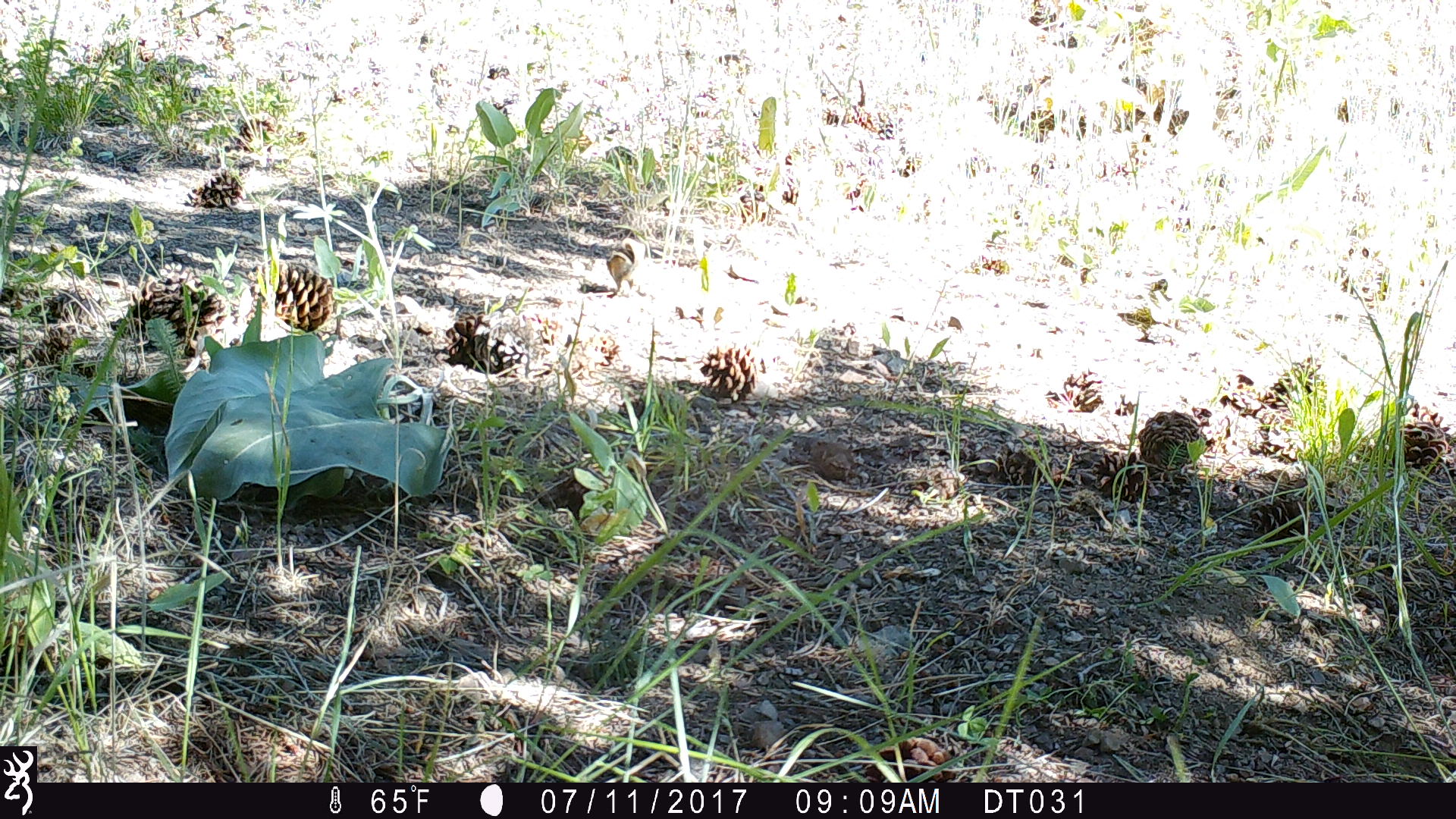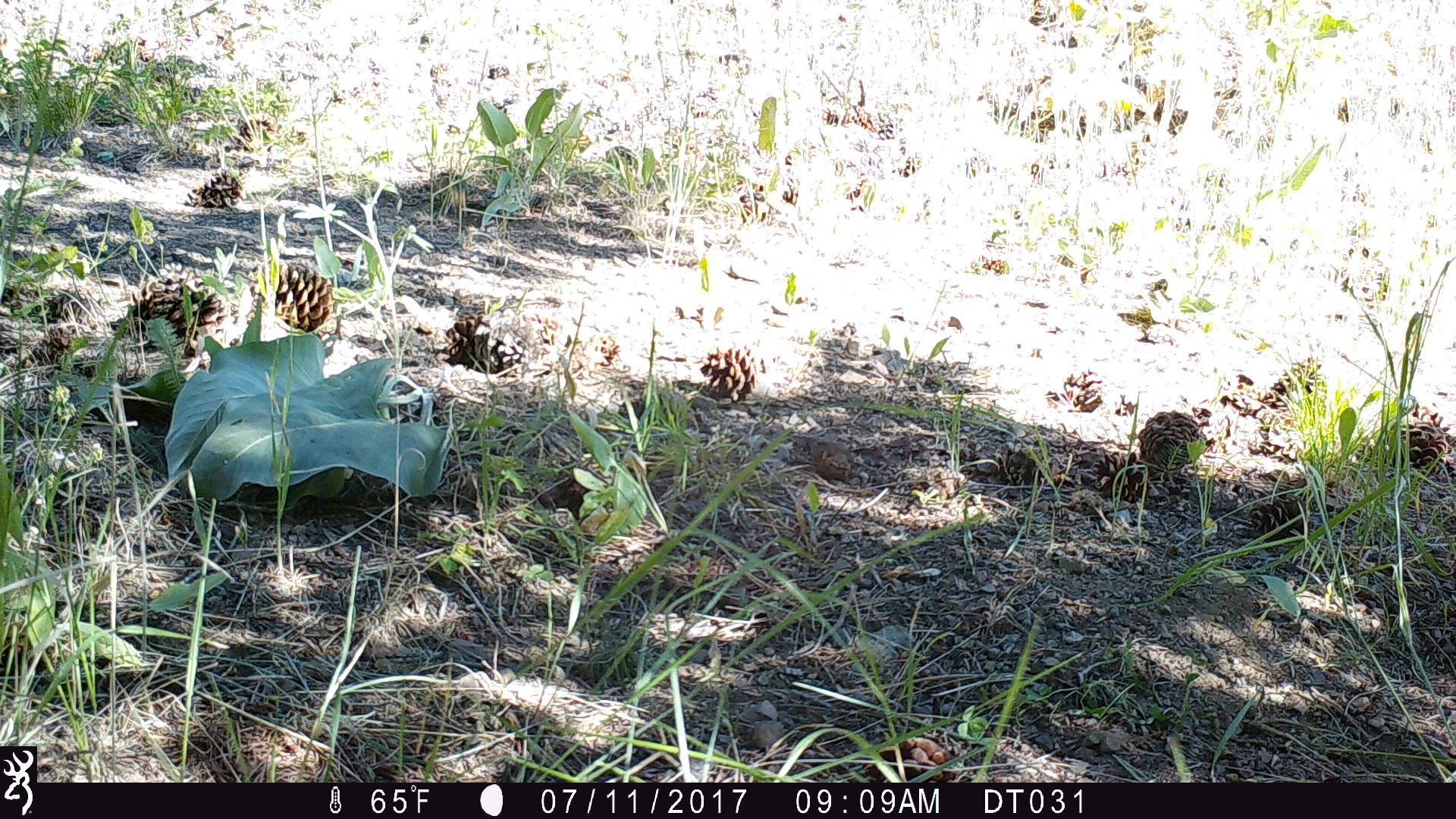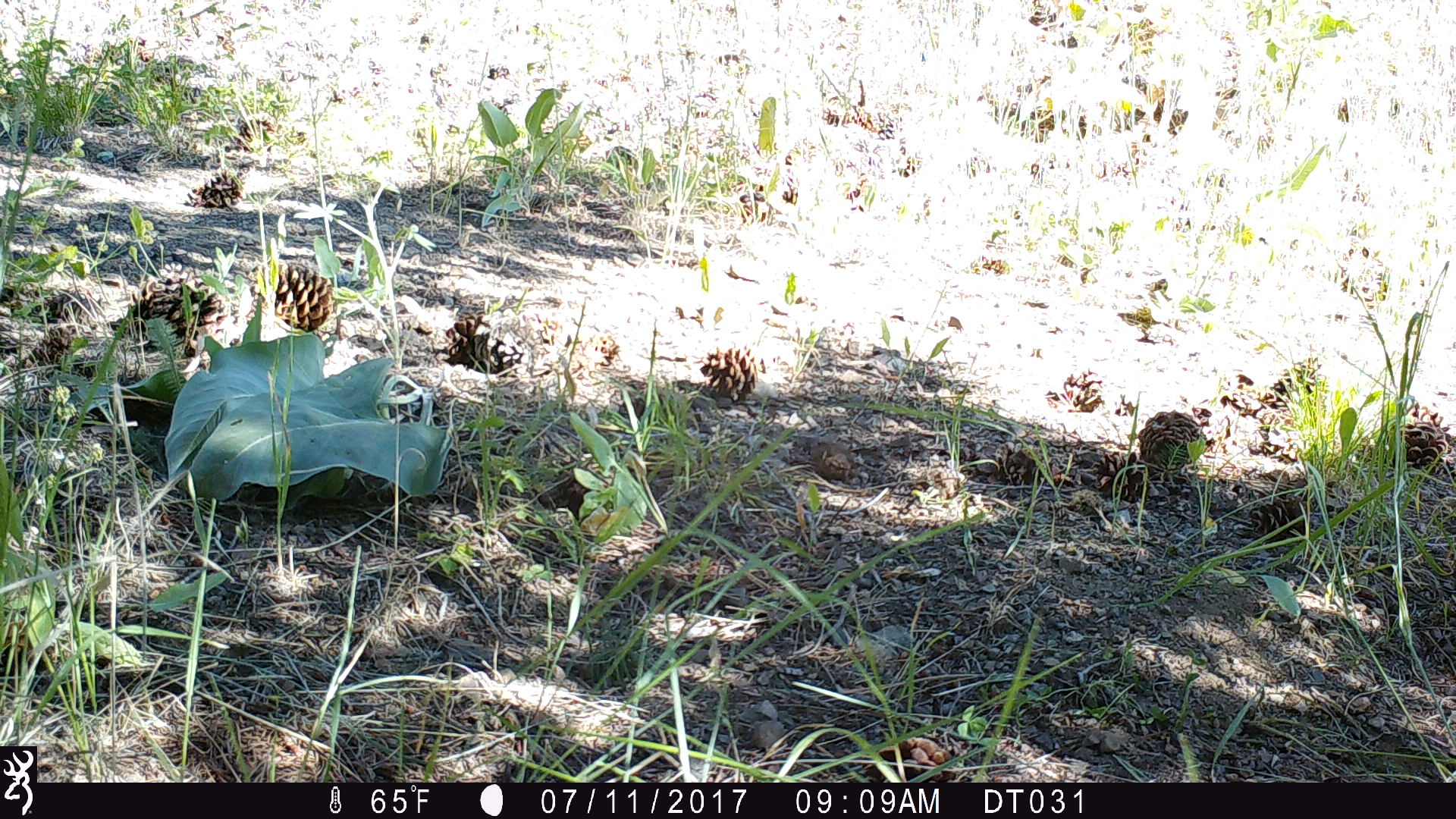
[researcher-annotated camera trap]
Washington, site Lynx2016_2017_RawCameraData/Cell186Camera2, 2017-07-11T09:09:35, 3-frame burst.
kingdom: Animalia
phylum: Chordata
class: Mammalia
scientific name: Mammalia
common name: small mammal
Small mammal (Mammalia). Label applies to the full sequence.